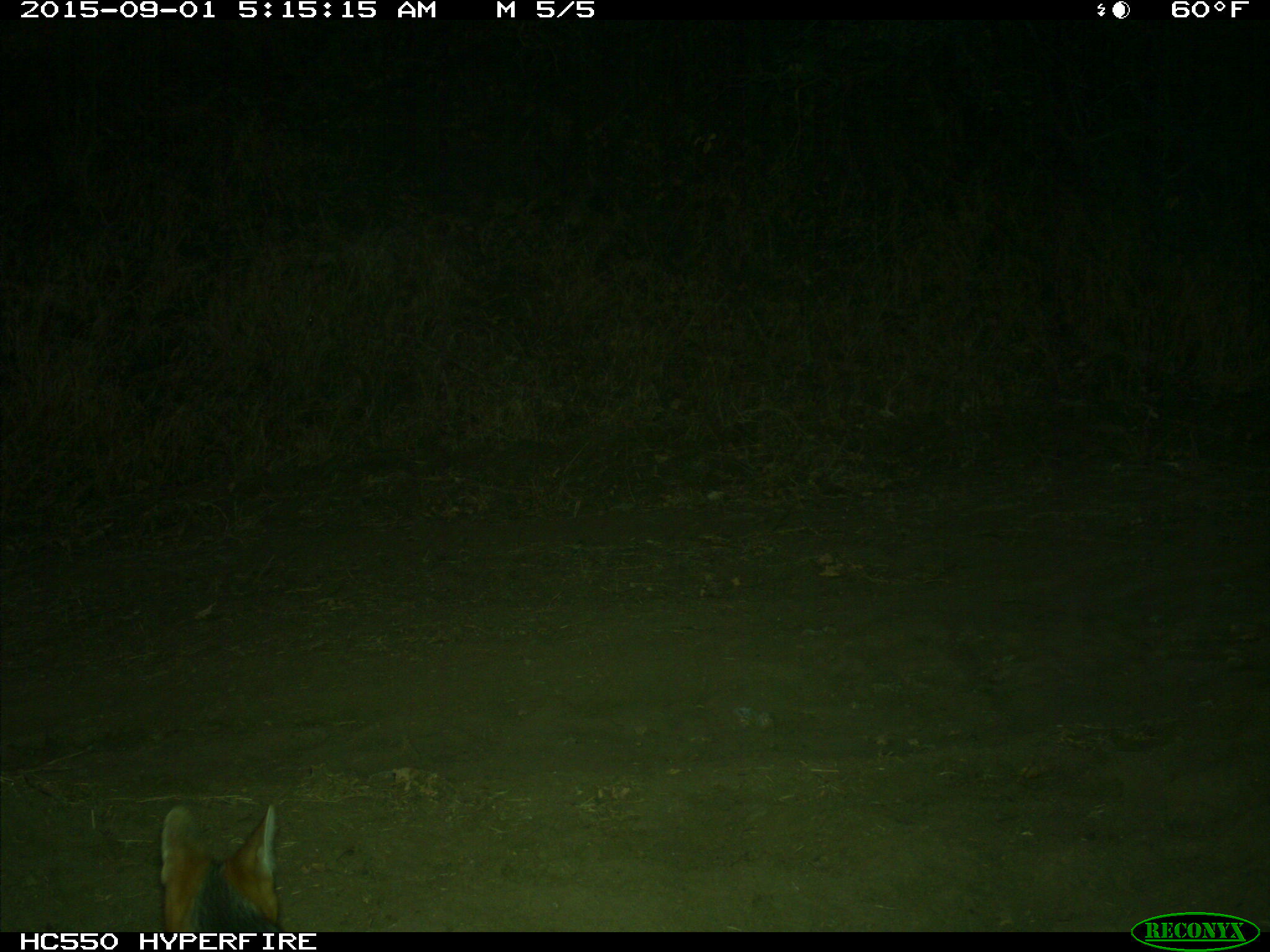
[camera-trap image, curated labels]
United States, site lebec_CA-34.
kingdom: Animalia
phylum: Chordata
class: Mammalia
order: Carnivora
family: Canidae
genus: Urocyon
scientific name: Urocyon cinereoargenteus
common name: gray fox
Urocyon cinereoargenteus (gray fox).